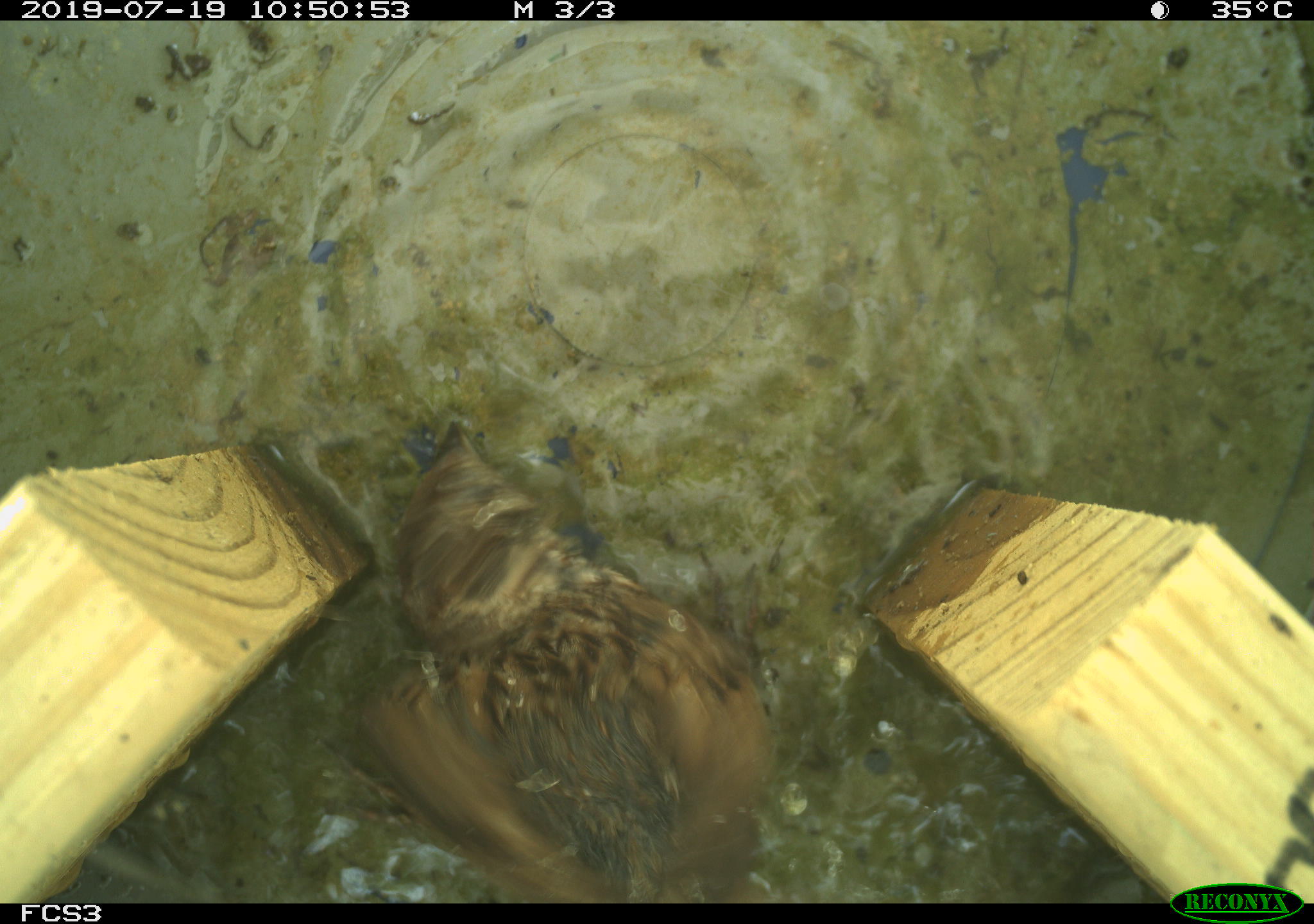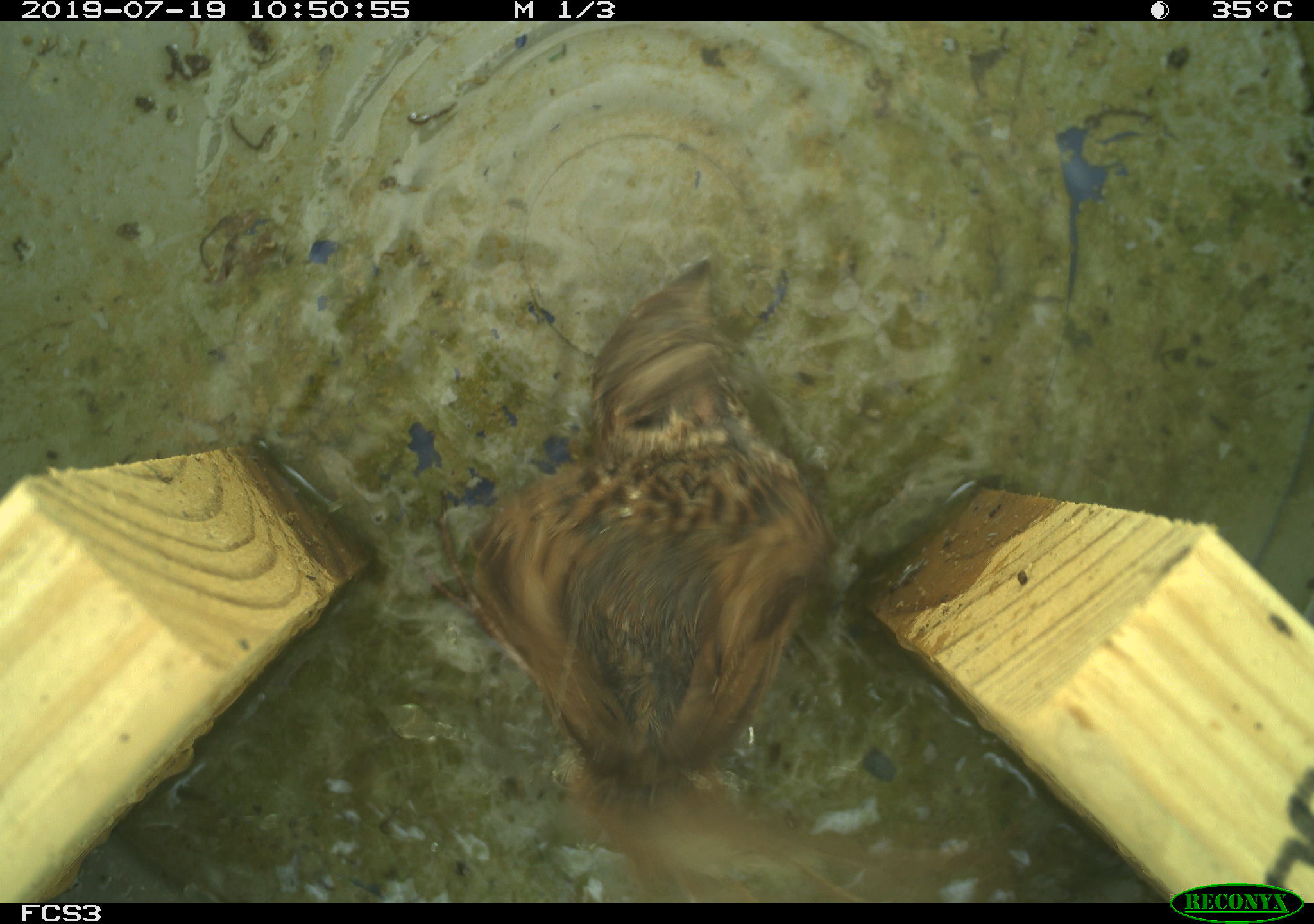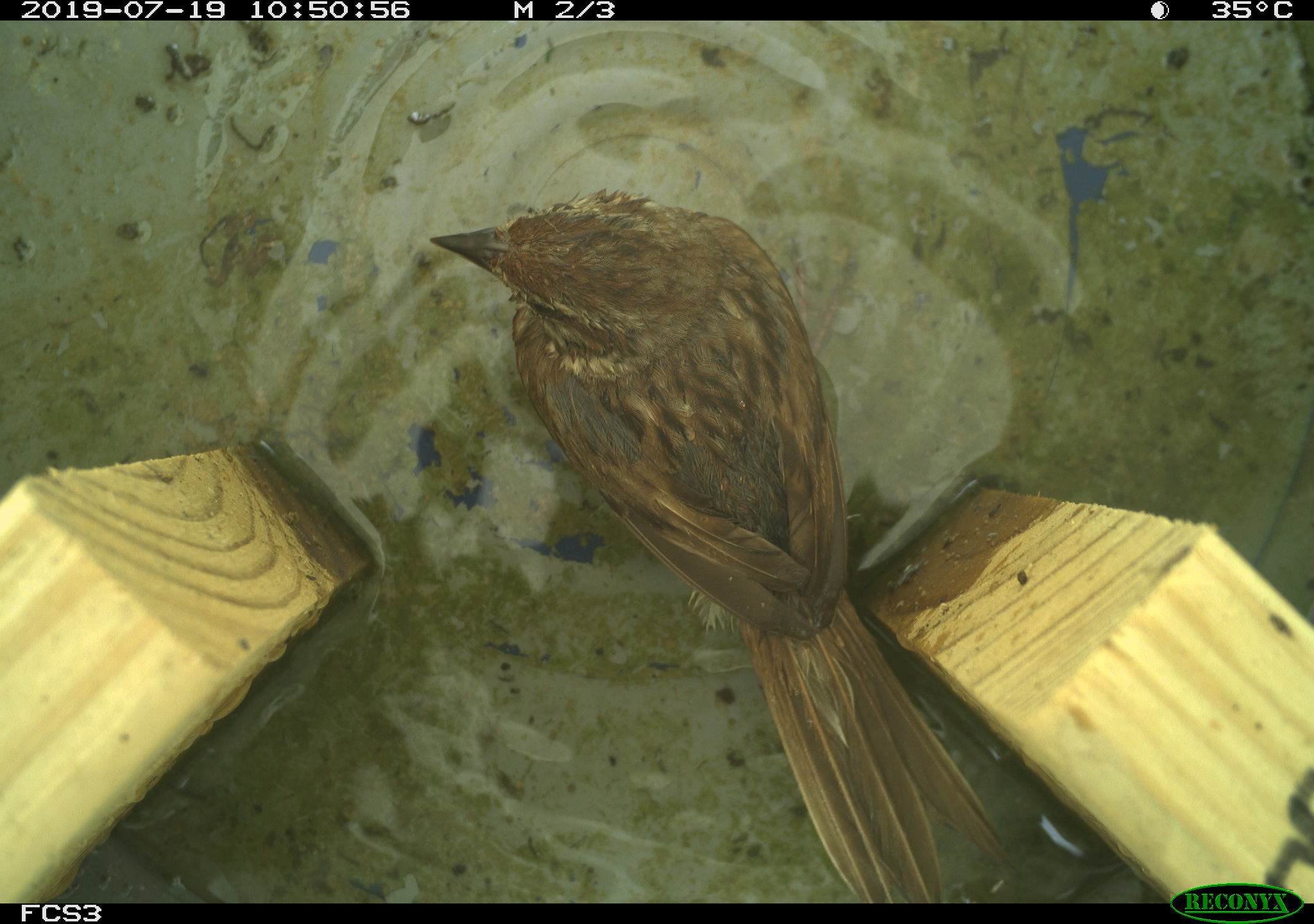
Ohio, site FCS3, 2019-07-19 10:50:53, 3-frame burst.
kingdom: Animalia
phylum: Chordata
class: Aves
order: Passeriformes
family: Passerellidae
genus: Melospiza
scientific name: Melospiza melodia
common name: song sparrow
Song sparrow (Melospiza melodia).